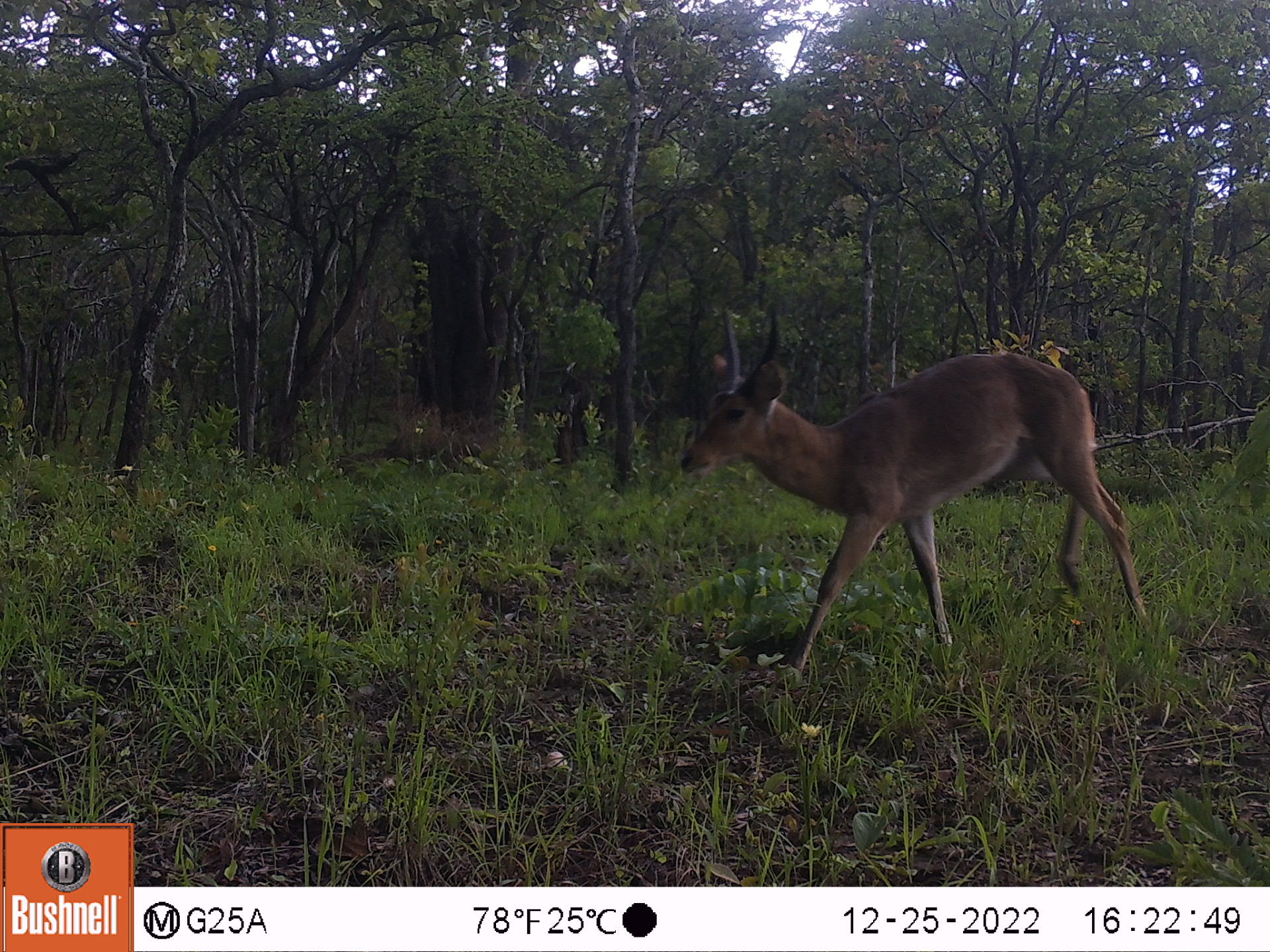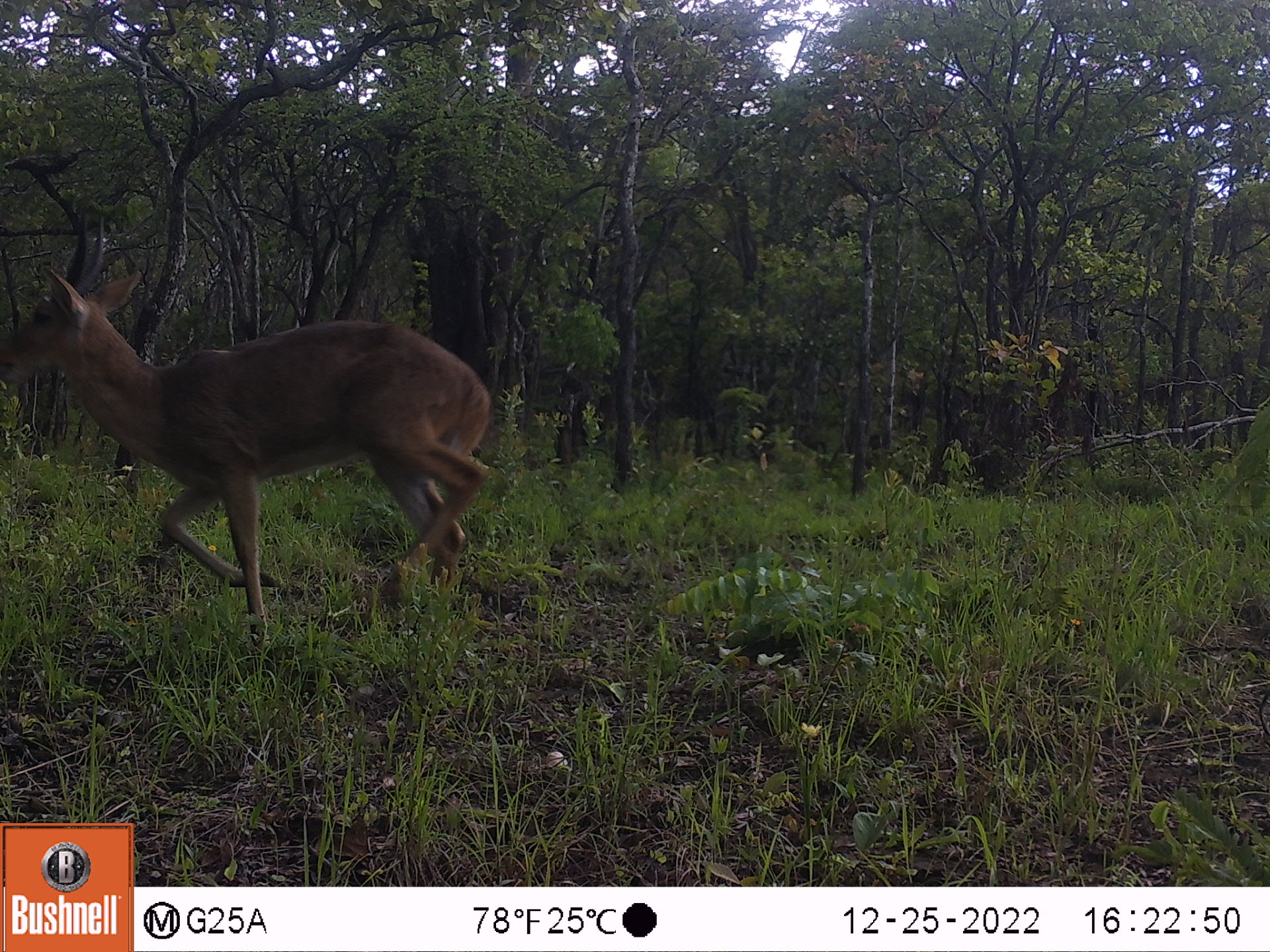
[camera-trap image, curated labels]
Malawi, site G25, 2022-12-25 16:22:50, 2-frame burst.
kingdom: Animalia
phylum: Chordata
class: Mammalia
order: Artiodactyla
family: Bovidae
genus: Redunca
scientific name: Redunca arundinum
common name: southern reedbuck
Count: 1.